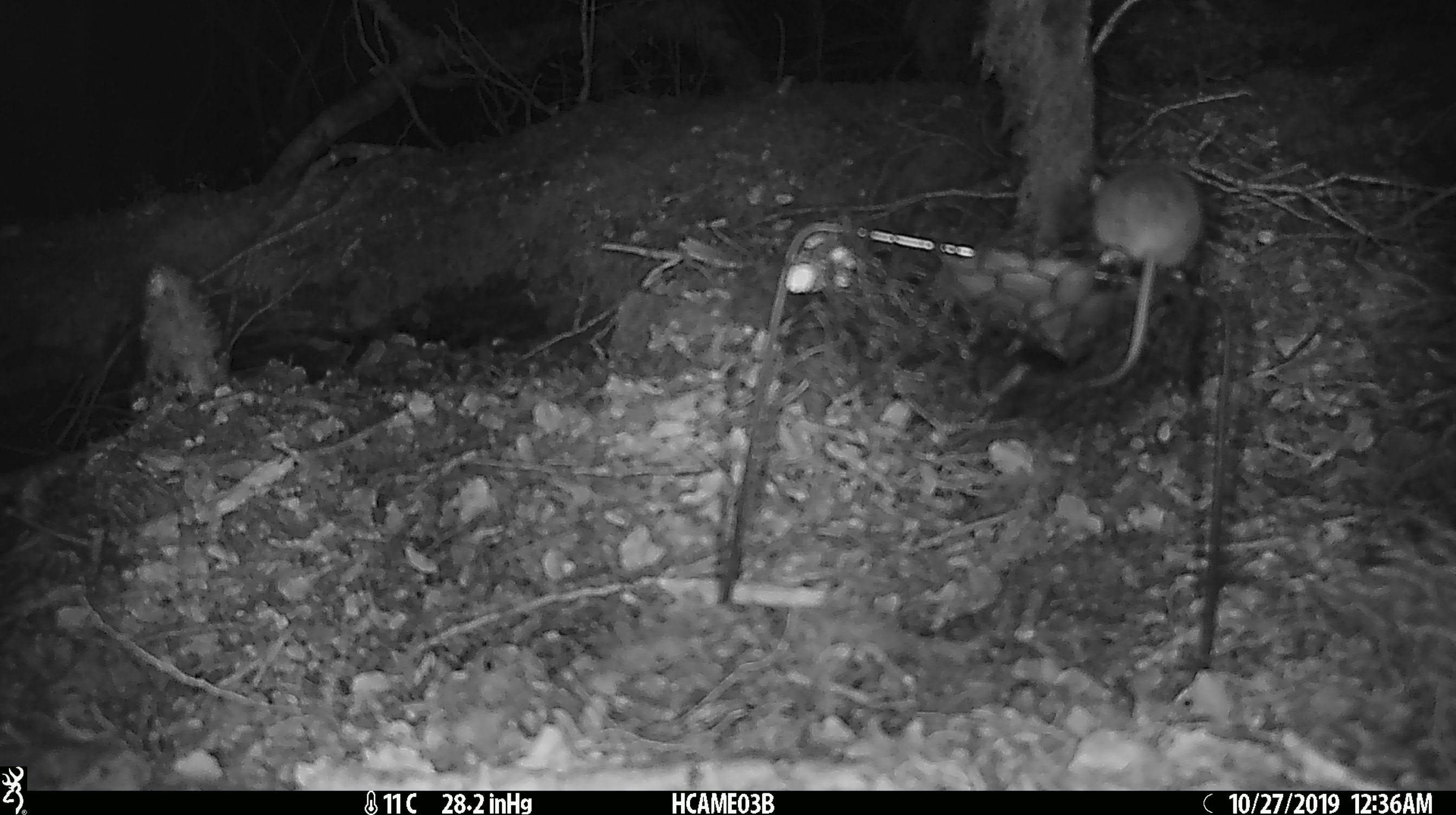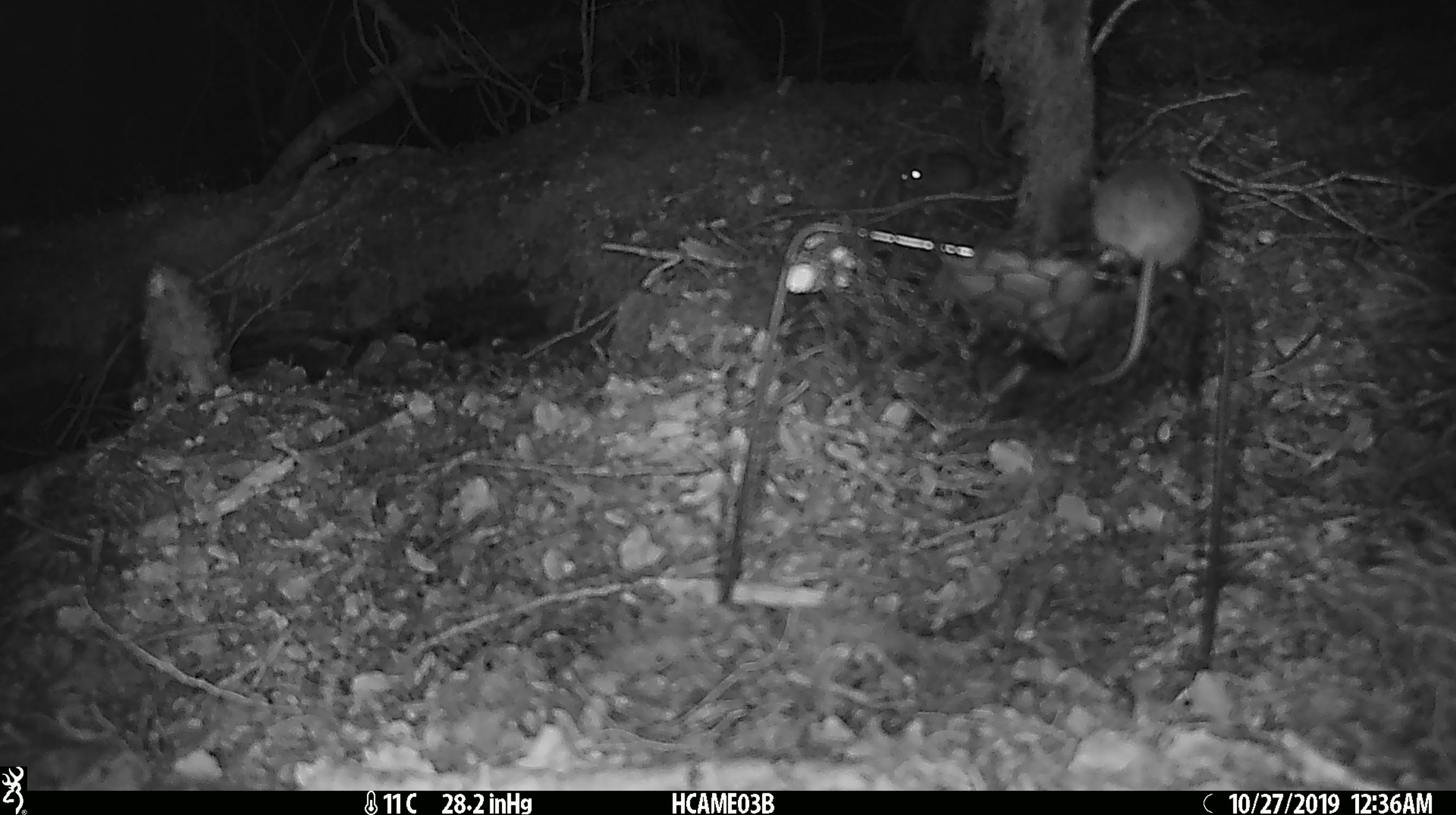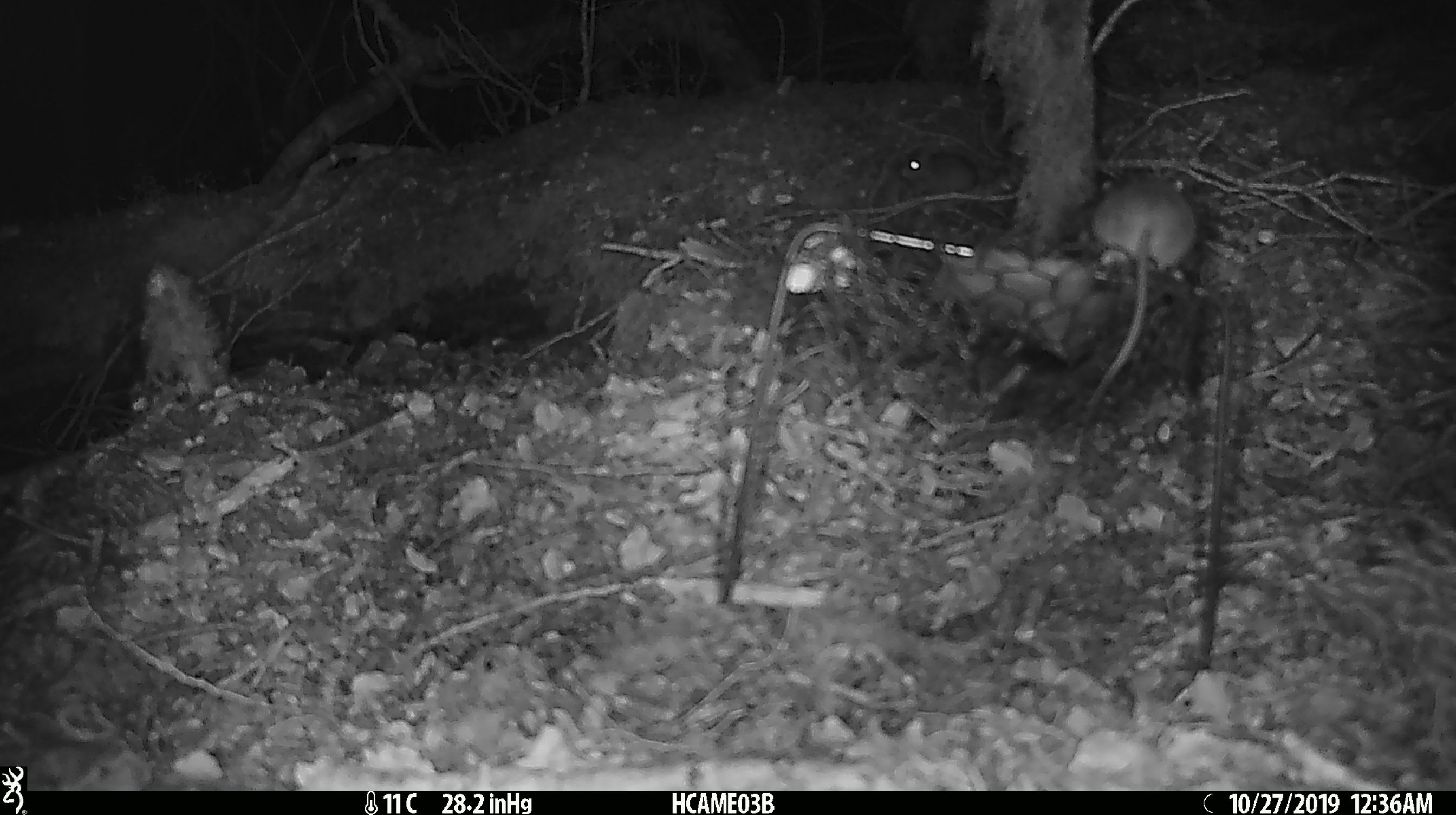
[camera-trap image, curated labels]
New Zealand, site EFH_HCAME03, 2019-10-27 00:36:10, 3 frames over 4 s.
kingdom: Animalia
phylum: Chordata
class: Mammalia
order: Rodentia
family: Muridae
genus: Mus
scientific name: Mus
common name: mouse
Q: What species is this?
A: Mouse (Mus).